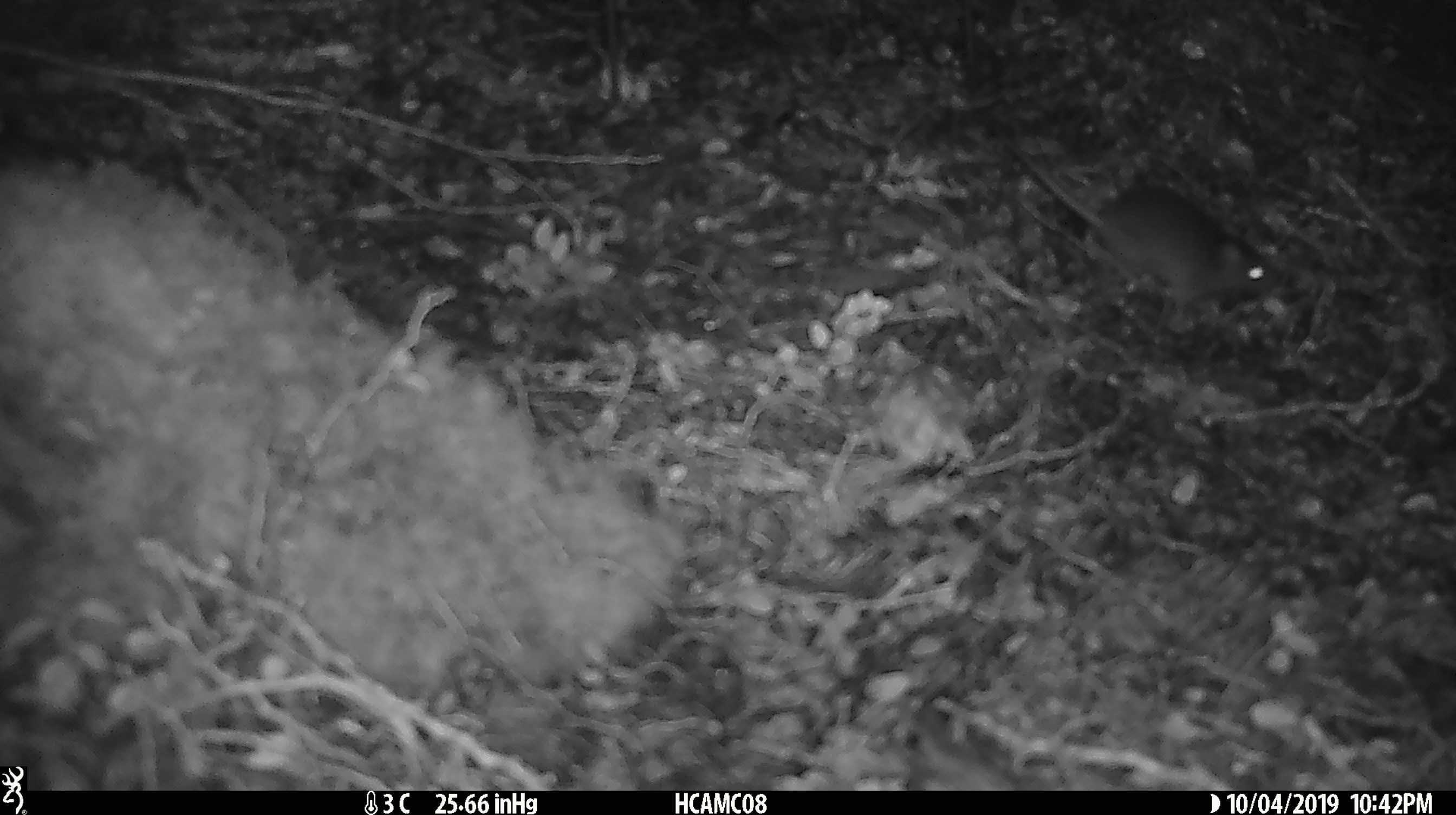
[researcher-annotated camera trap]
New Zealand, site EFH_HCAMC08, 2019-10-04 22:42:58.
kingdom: Animalia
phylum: Chordata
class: Mammalia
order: Rodentia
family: Muridae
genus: Mus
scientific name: Mus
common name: mouse